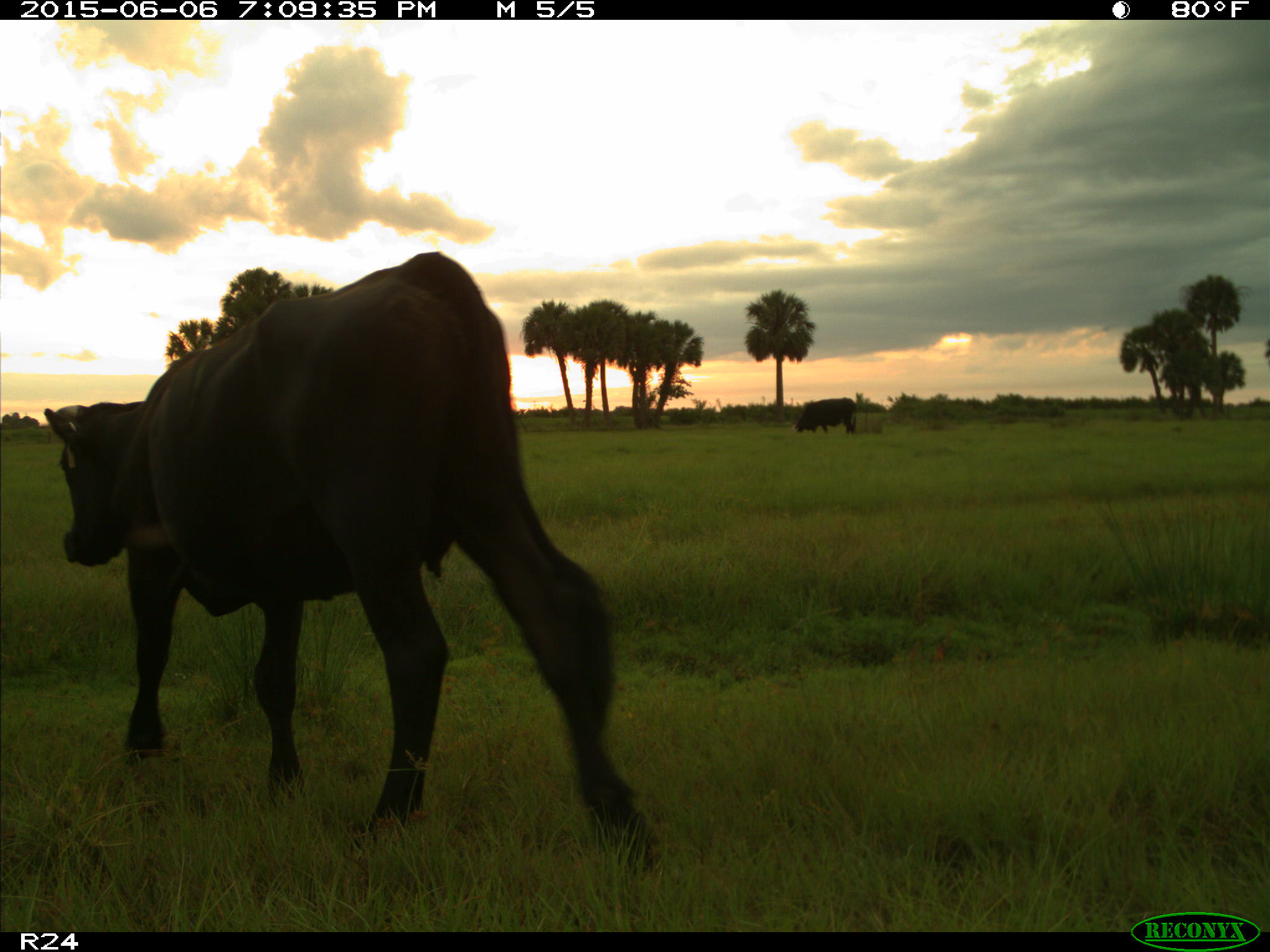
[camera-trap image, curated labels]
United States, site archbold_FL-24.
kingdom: Animalia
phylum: Chordata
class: Mammalia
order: Artiodactyla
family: Bovidae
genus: Bos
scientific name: Bos taurus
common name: domestic cow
Bos taurus (domestic cow).